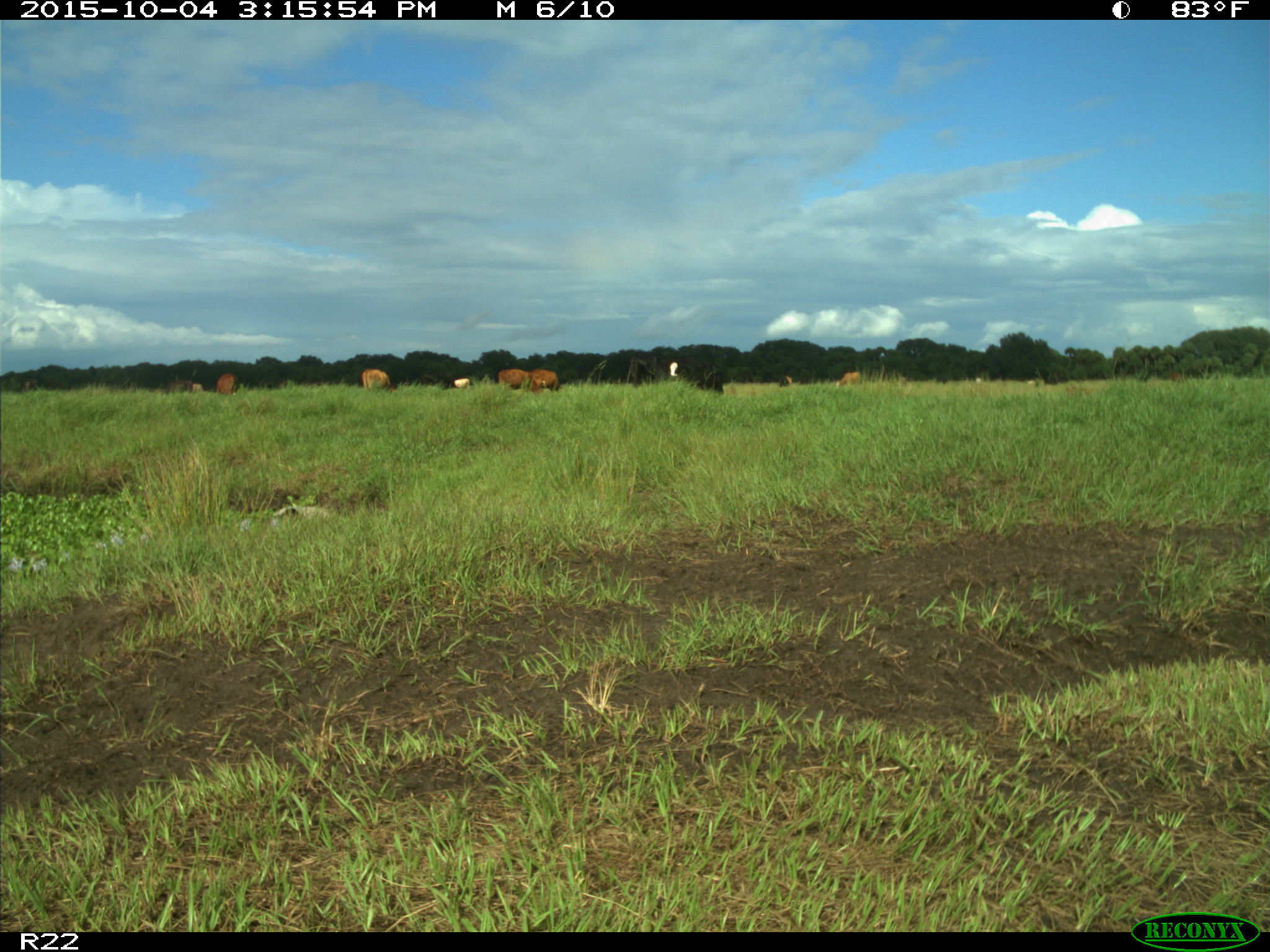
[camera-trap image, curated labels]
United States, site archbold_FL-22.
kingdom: Animalia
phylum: Chordata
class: Mammalia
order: Artiodactyla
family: Bovidae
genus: Bos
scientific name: Bos taurus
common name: domestic cow